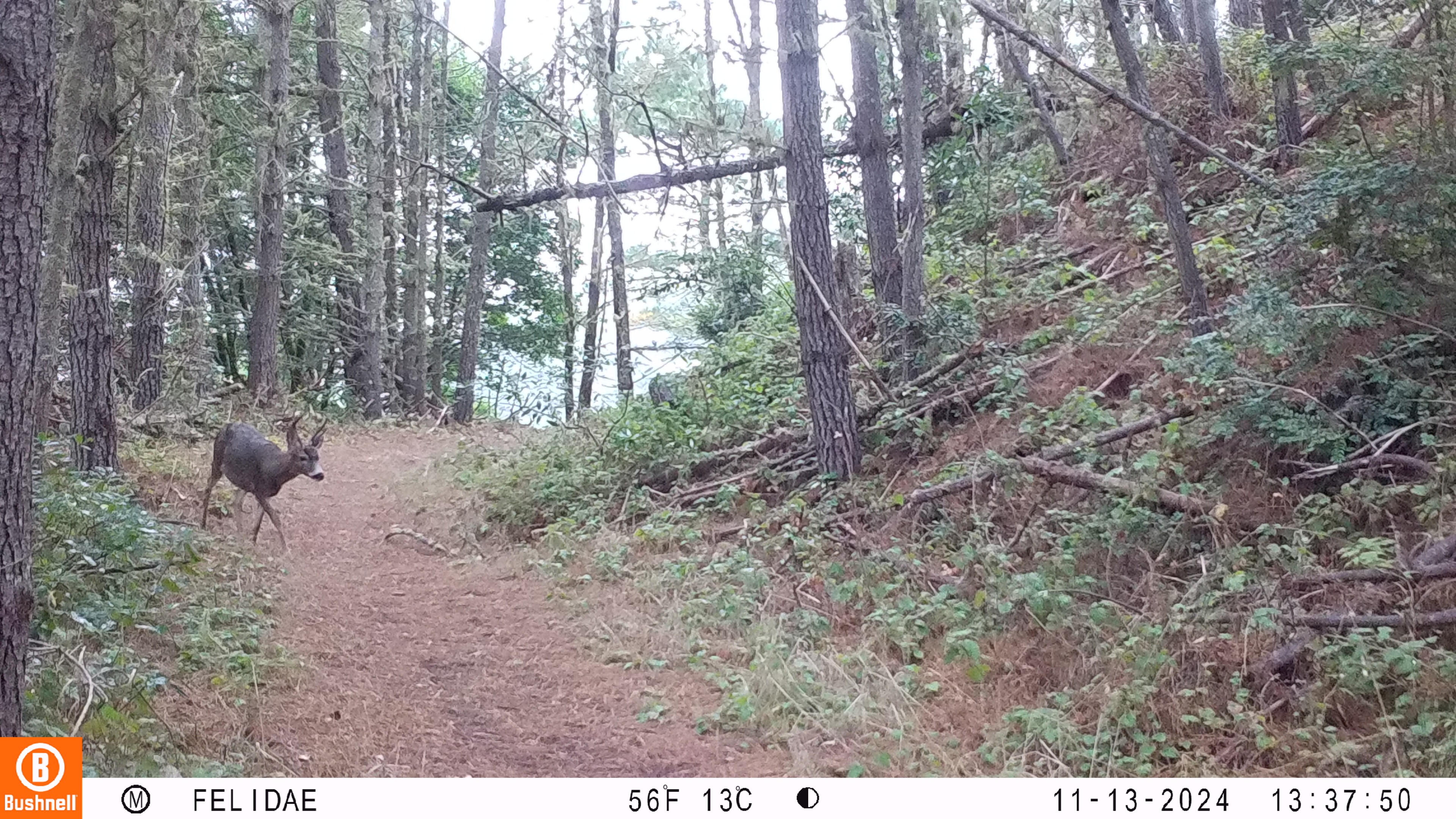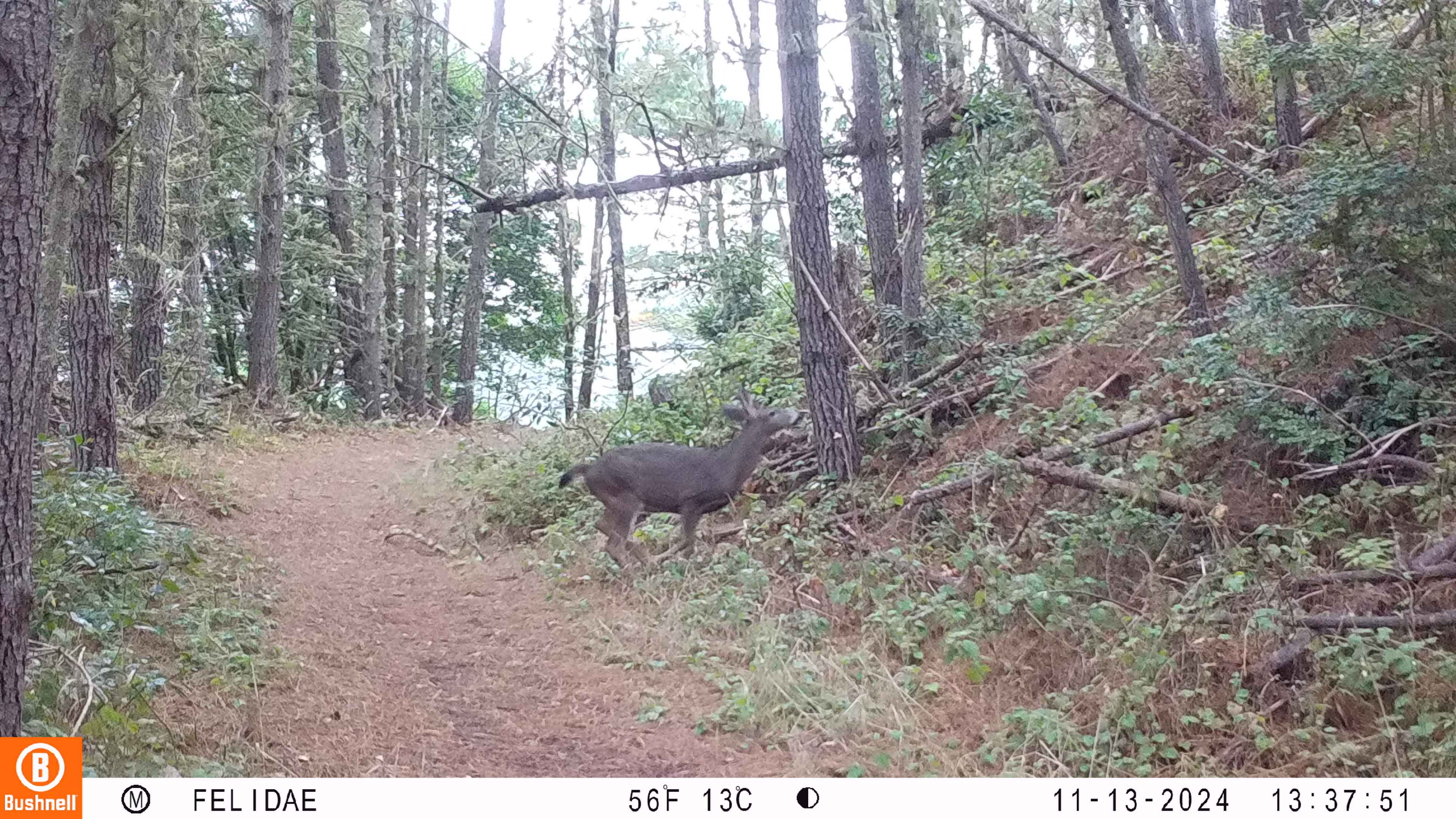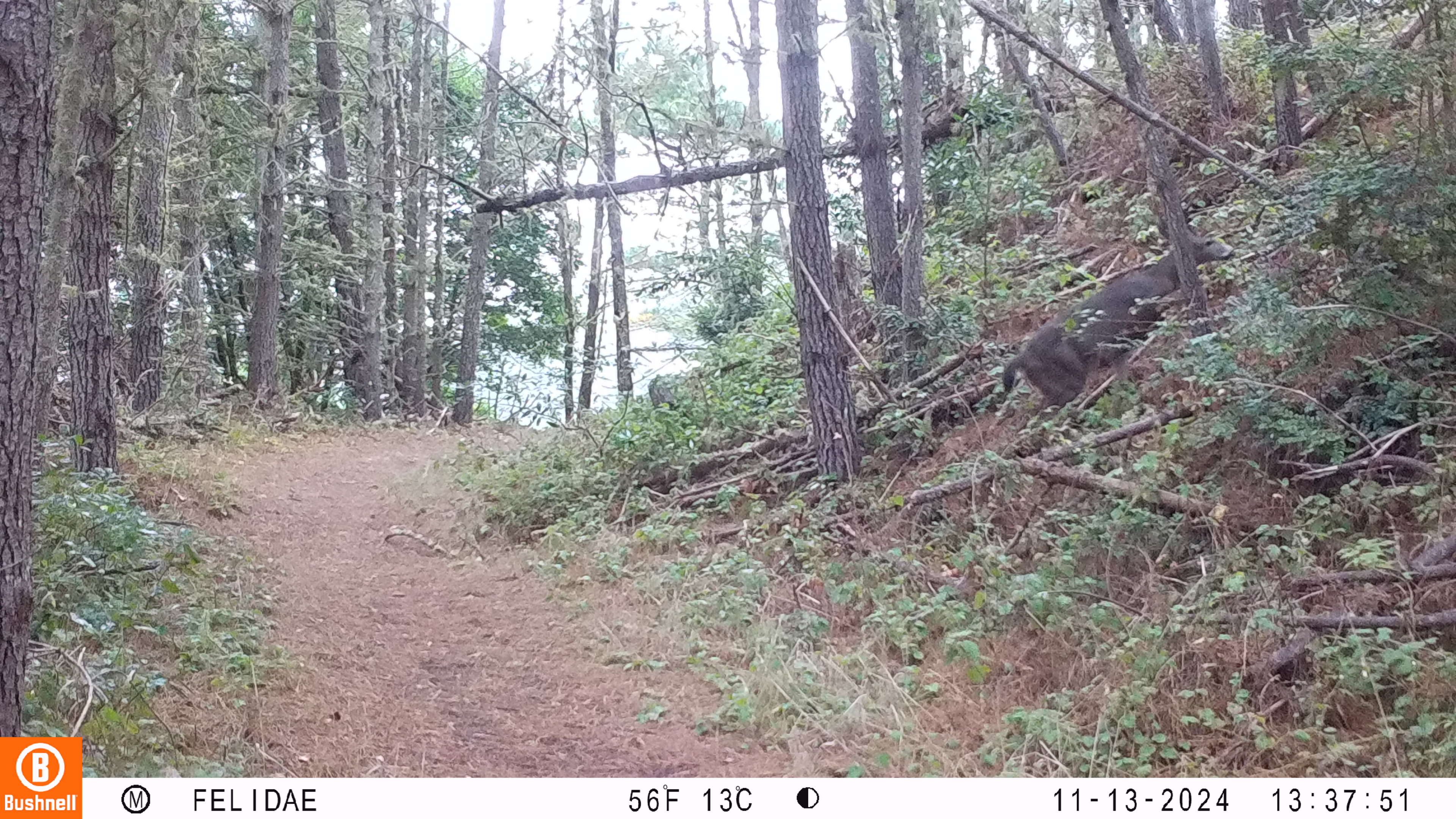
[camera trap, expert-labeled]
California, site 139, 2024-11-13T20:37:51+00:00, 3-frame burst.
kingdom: Animalia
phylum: Chordata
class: Mammalia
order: Artiodactyla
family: Cervidae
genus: Odocoileus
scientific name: Odocoileus hemionus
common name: mule deer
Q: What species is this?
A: Mule deer (Odocoileus hemionus).